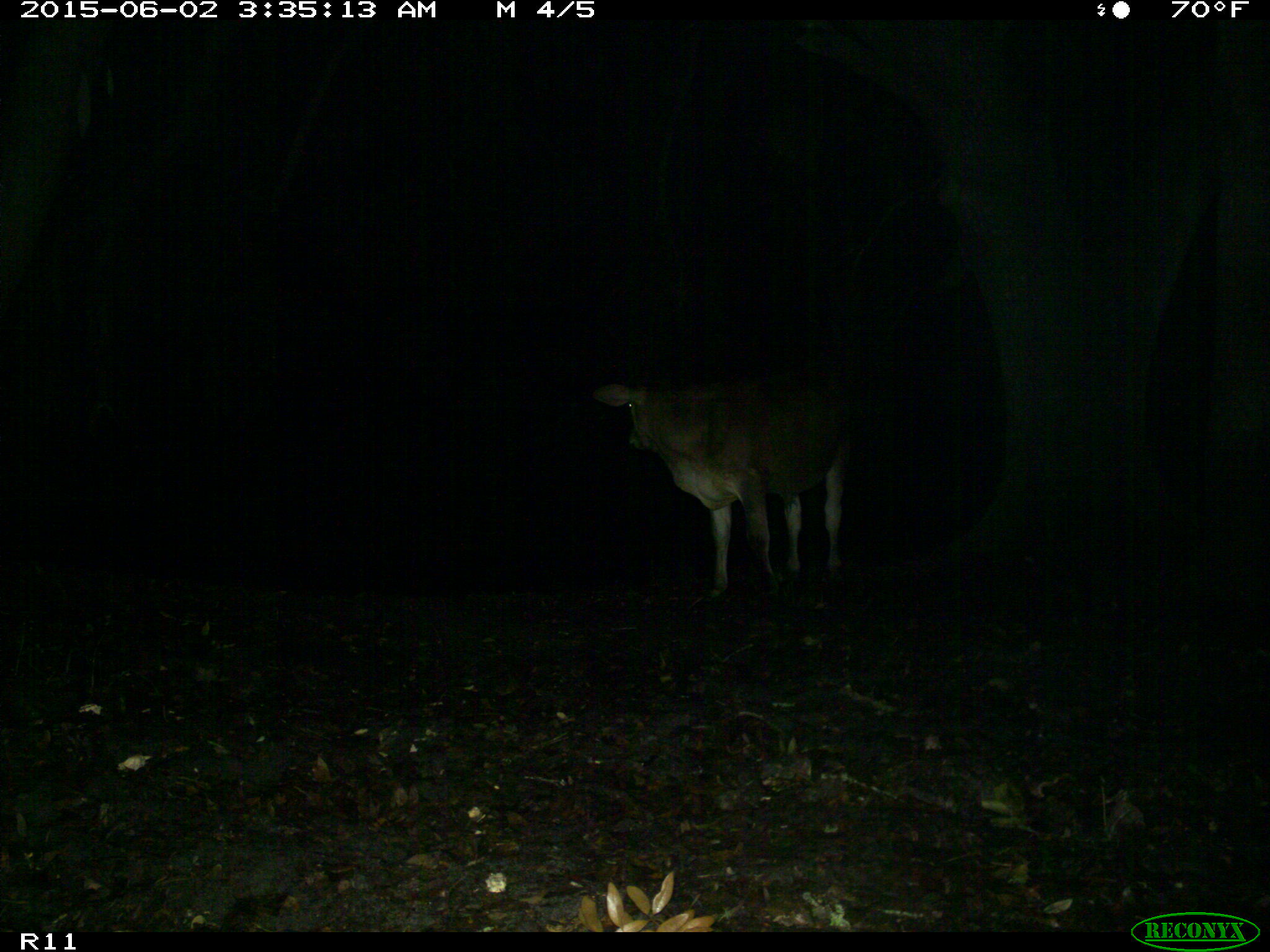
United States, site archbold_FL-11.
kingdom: Animalia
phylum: Chordata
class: Mammalia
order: Artiodactyla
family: Bovidae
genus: Bos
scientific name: Bos taurus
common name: domestic cow